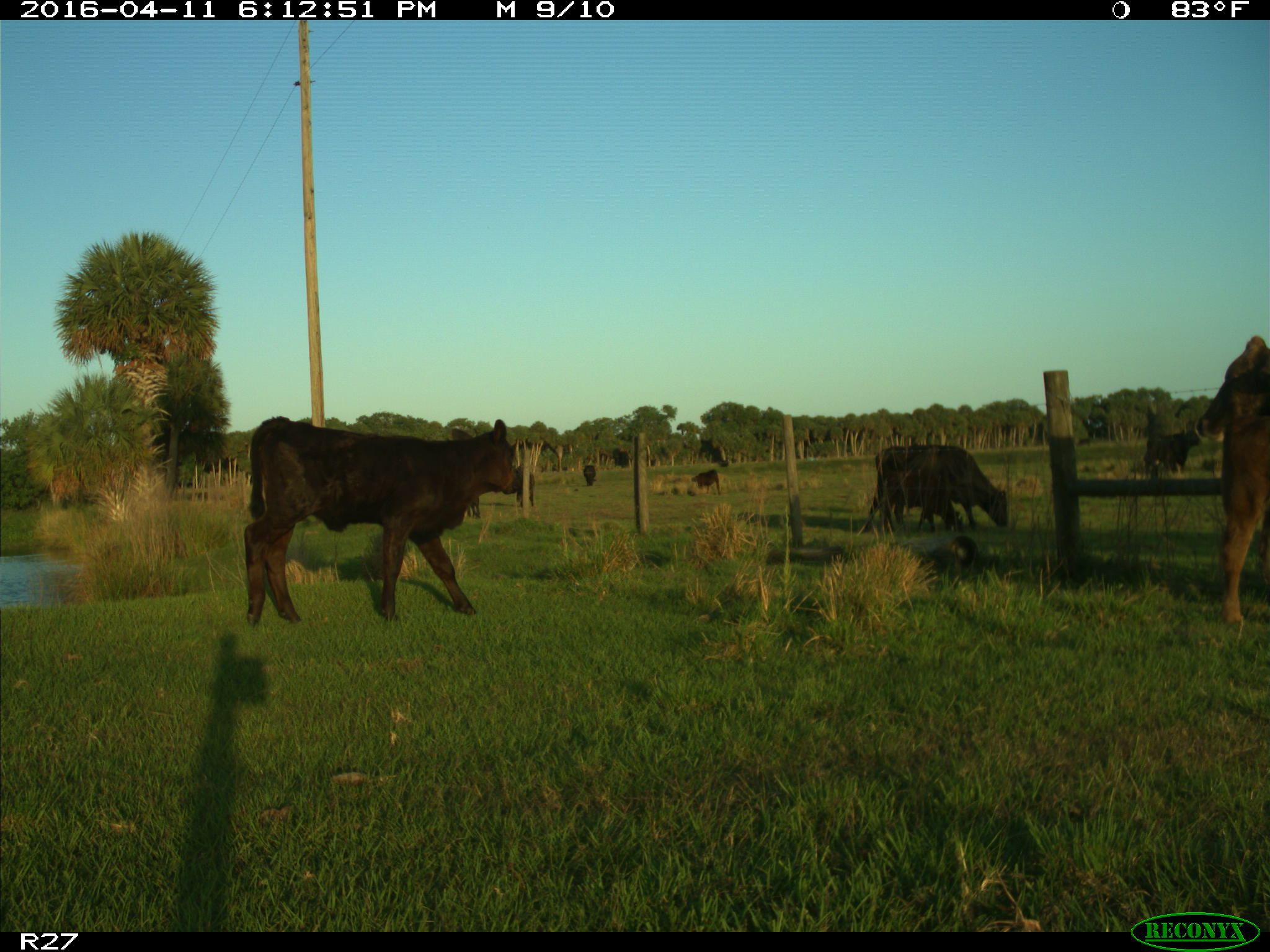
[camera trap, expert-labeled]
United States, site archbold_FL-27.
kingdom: Animalia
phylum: Chordata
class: Mammalia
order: Artiodactyla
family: Bovidae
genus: Bos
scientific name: Bos taurus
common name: domestic cow